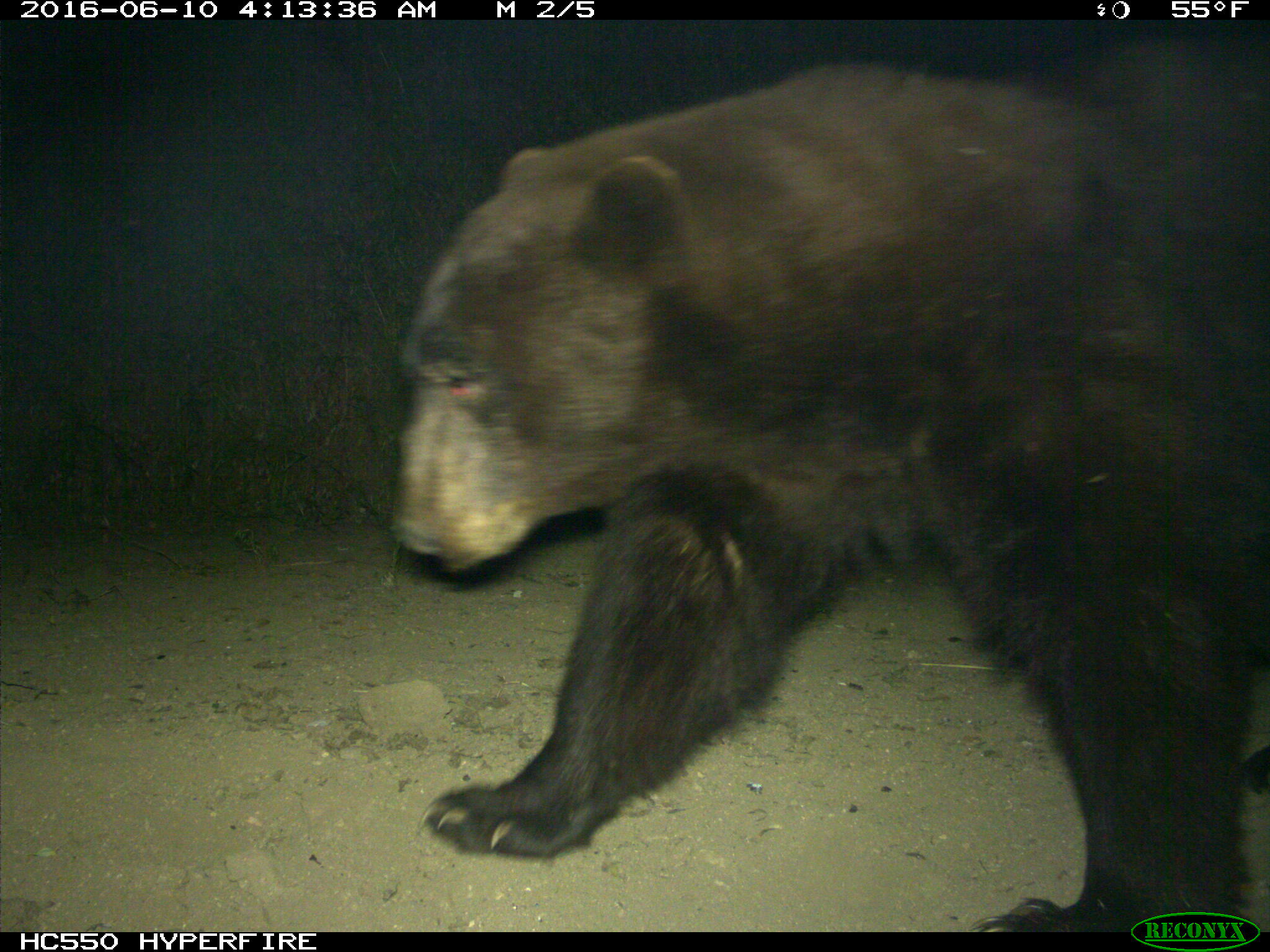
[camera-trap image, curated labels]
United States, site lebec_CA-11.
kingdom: Animalia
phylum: Chordata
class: Mammalia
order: Carnivora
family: Ursidae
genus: Ursus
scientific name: Ursus americanus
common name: american black bear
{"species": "Ursus americanus (american black bear)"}